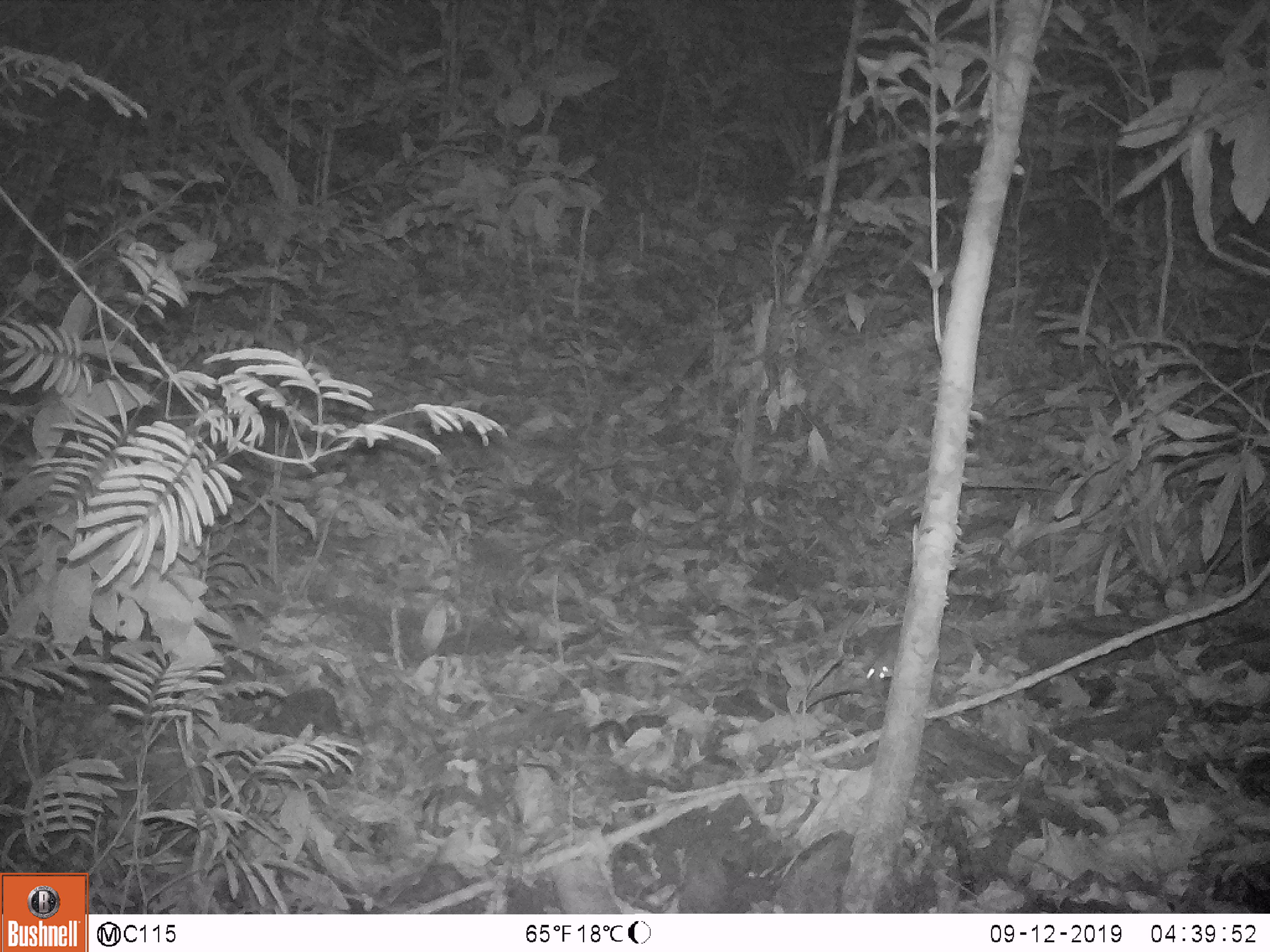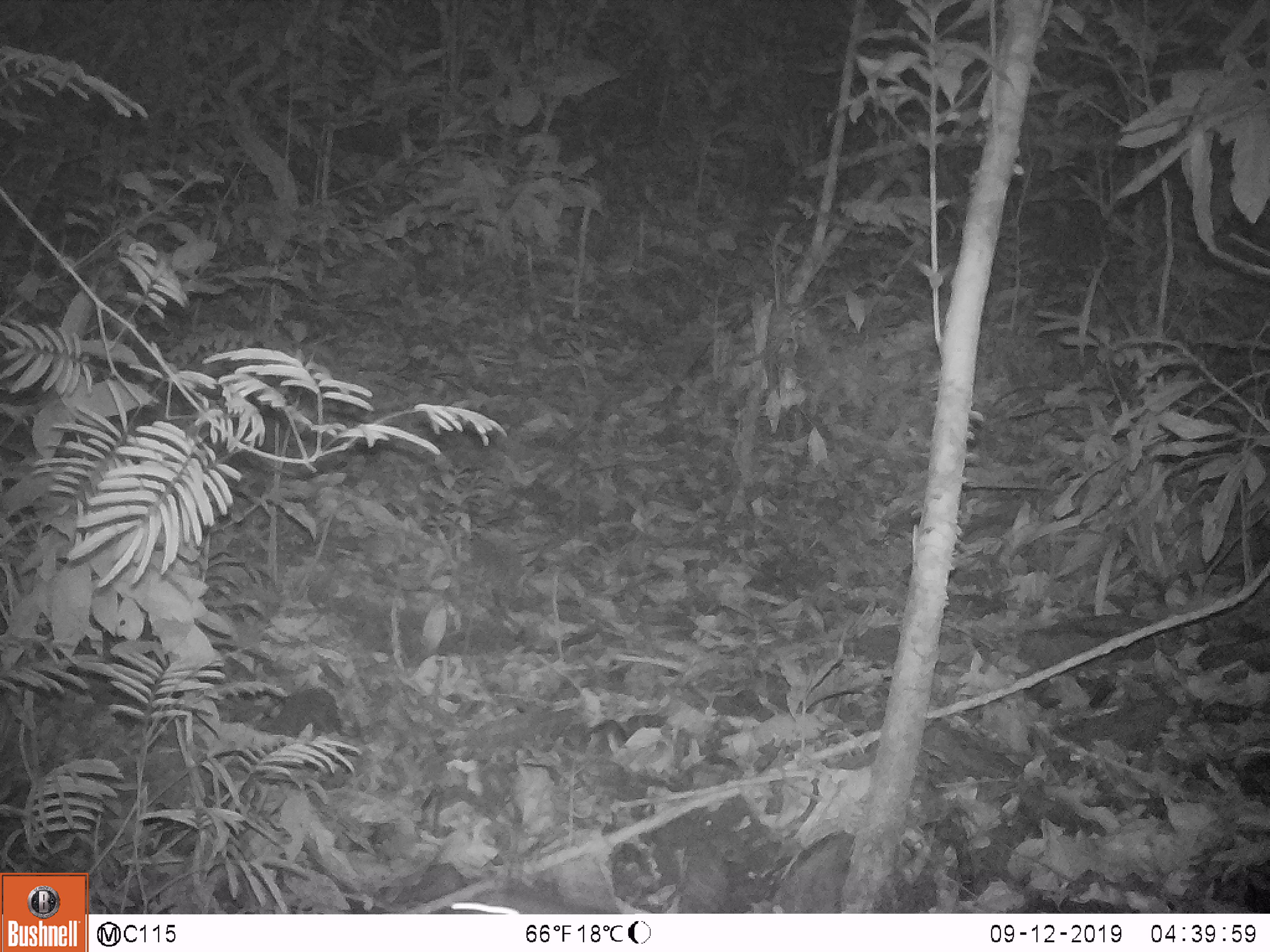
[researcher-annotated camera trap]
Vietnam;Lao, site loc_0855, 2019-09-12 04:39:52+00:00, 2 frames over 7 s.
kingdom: Animalia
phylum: Chordata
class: Mammalia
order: Rodentia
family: Muridae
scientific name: Muridae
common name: old-world mice and rats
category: unidentified murid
Unidentified murid (old-world mice and rats) (Muridae). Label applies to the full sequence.